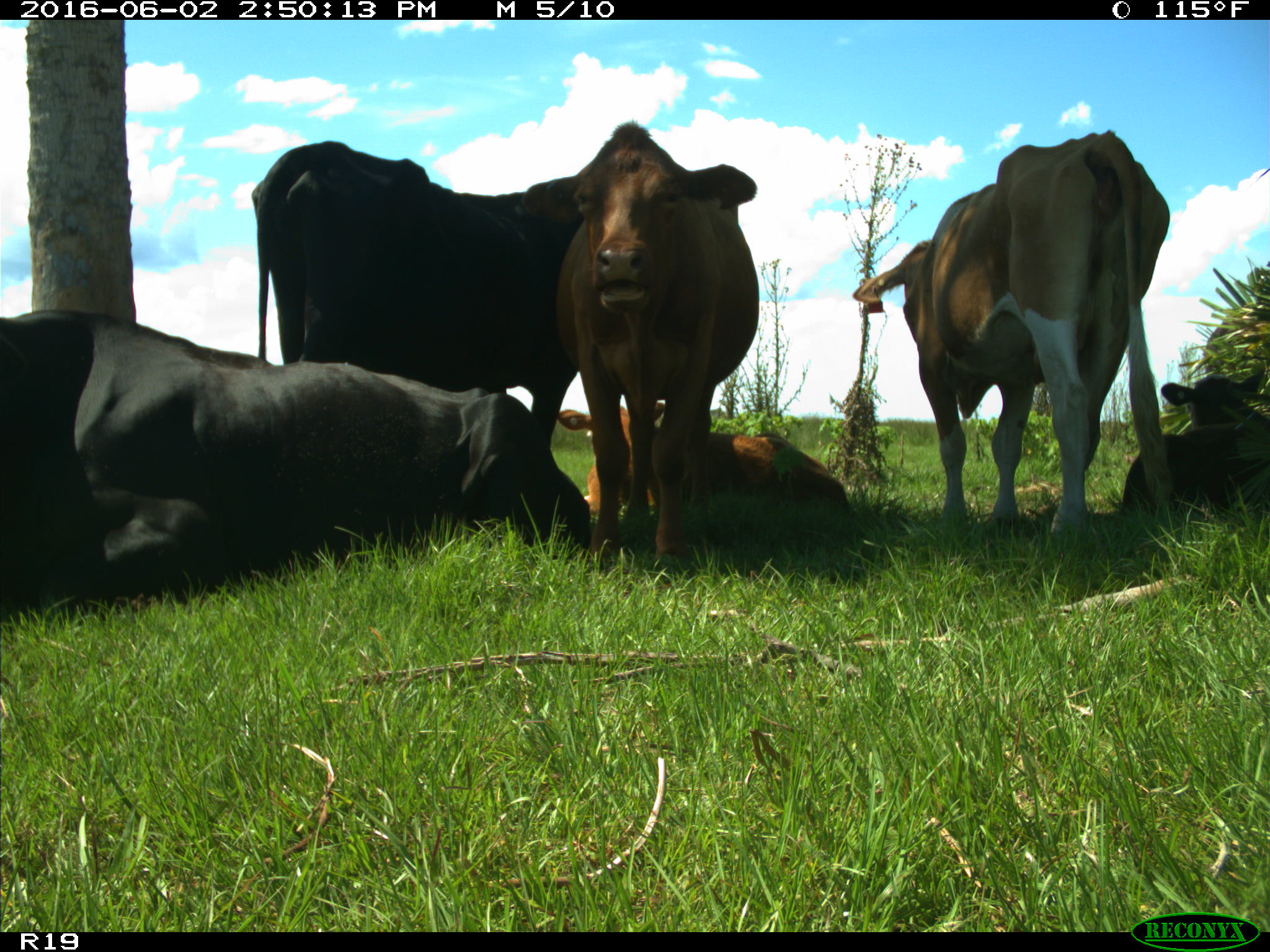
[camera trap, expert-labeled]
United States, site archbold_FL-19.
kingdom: Animalia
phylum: Chordata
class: Mammalia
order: Artiodactyla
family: Bovidae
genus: Bos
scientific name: Bos taurus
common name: domestic cow